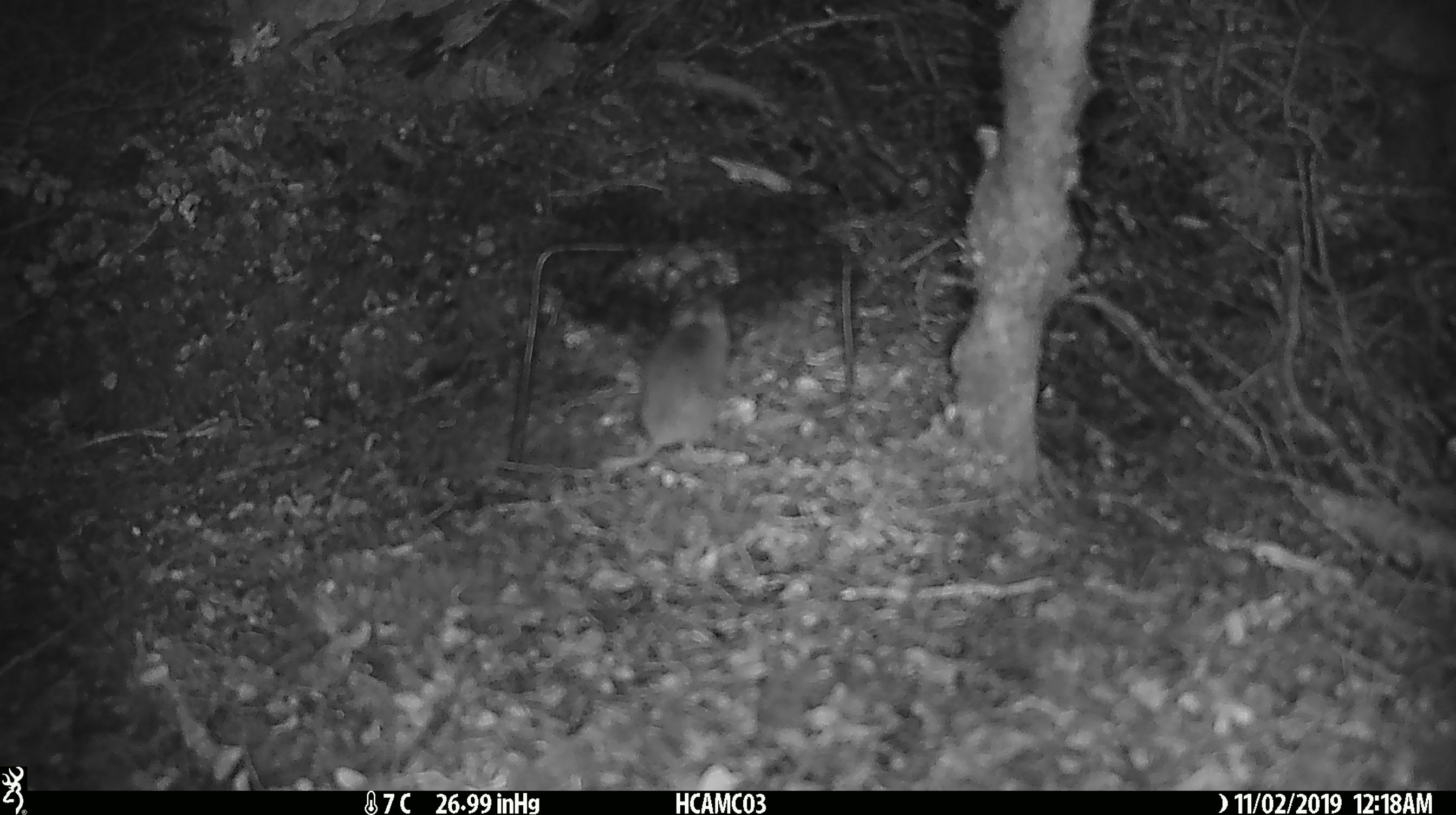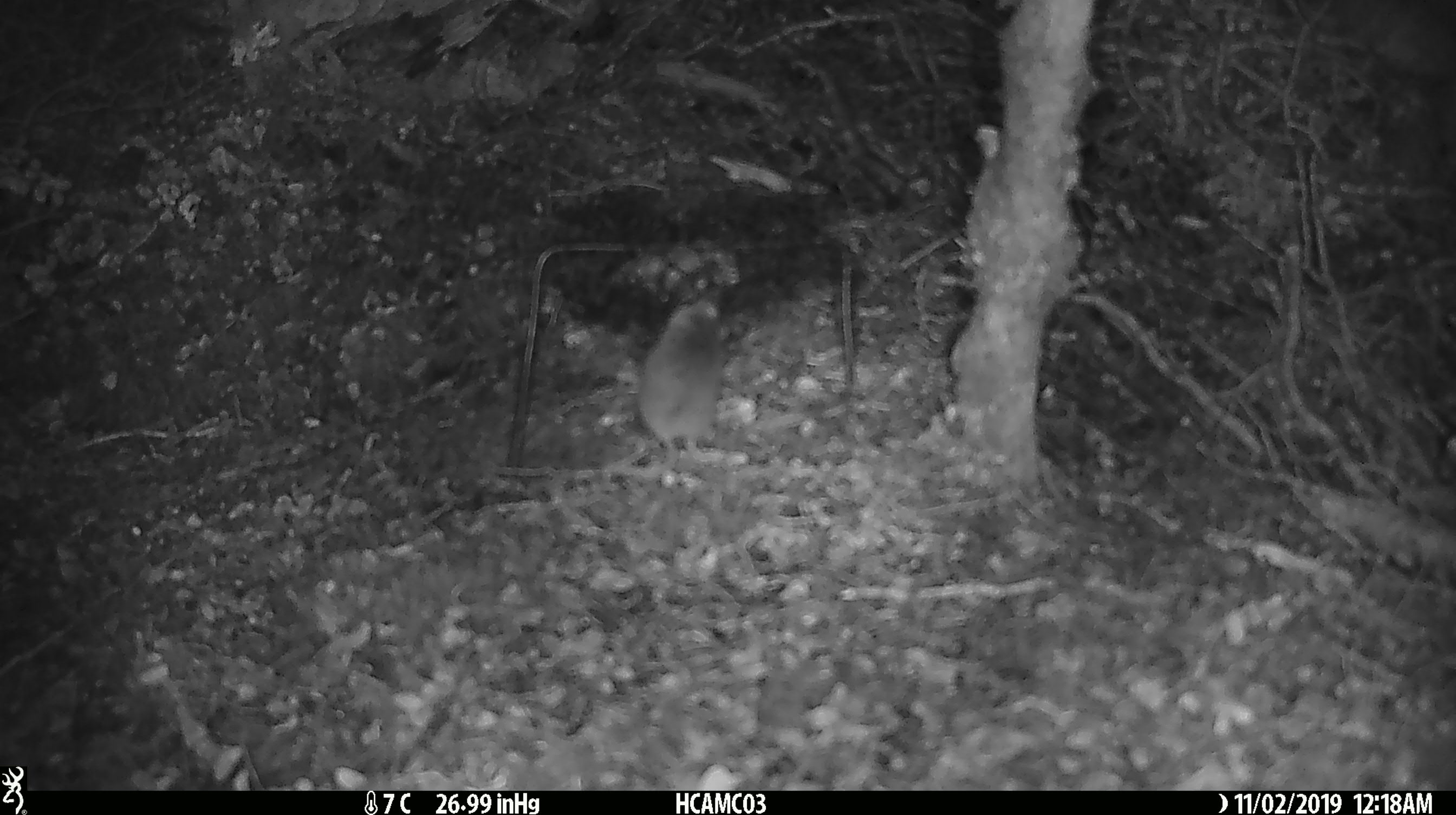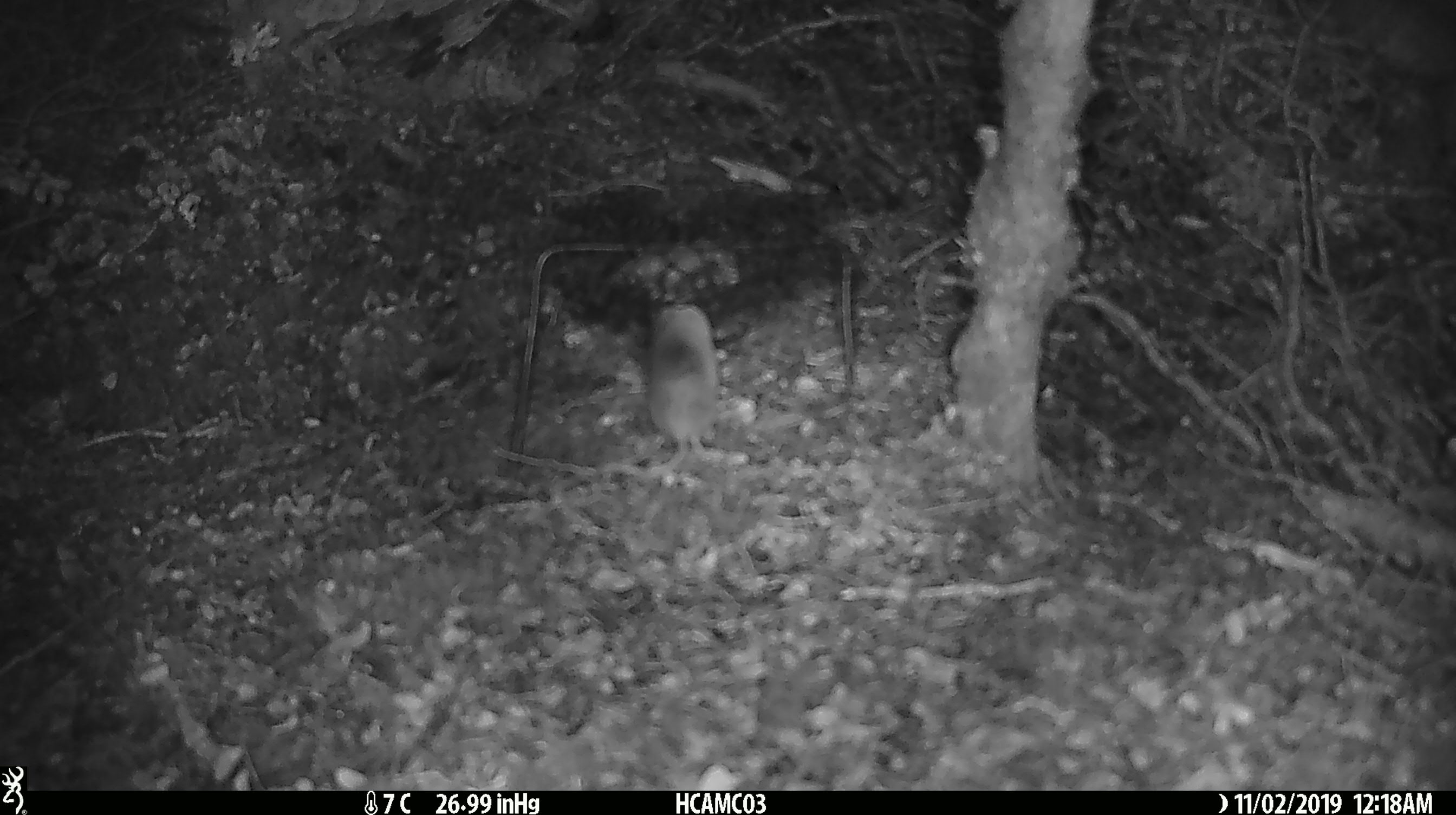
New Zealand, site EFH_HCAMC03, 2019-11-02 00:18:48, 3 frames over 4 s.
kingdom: Animalia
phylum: Chordata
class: Mammalia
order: Rodentia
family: Muridae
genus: Mus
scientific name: Mus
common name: mouse